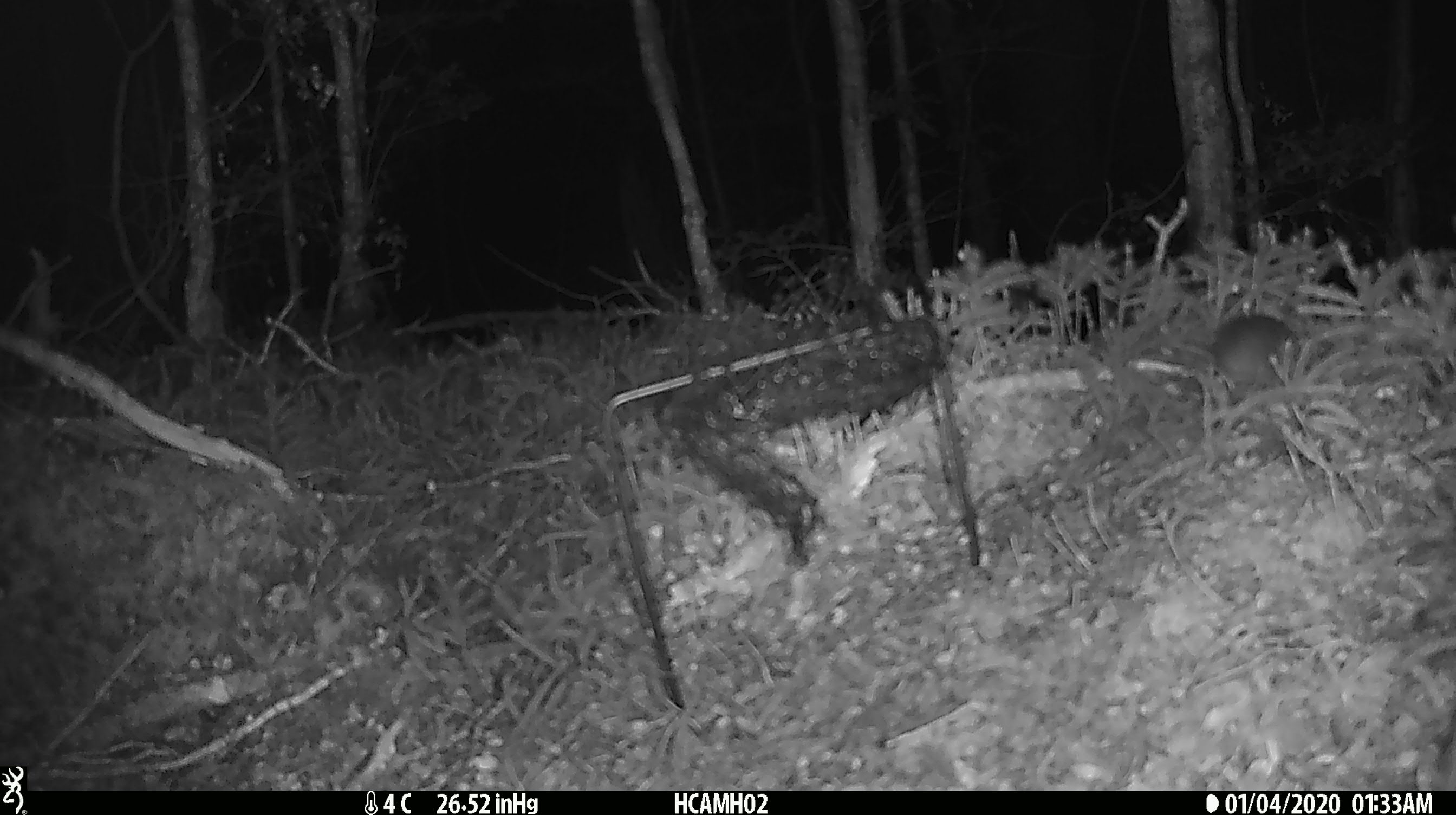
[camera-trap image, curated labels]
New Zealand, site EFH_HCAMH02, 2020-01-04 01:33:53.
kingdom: Animalia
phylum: Chordata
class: Mammalia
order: Rodentia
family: Muridae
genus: Mus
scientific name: Mus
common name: mouse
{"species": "mouse (Mus)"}